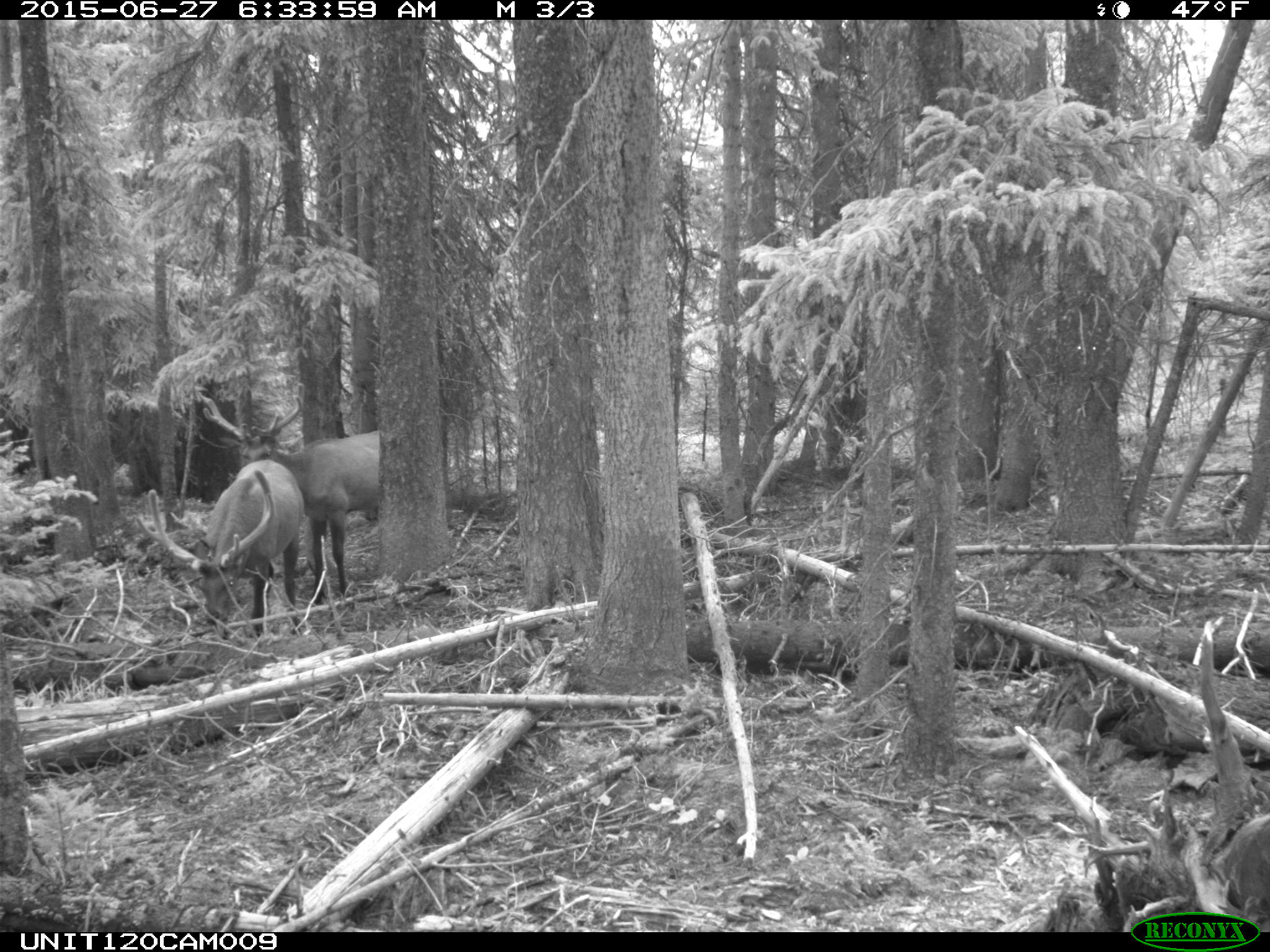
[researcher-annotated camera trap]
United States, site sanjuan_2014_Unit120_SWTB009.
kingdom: Animalia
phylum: Chordata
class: Mammalia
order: Artiodactyla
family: Cervidae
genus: Cervus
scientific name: Cervus elaphus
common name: red deer